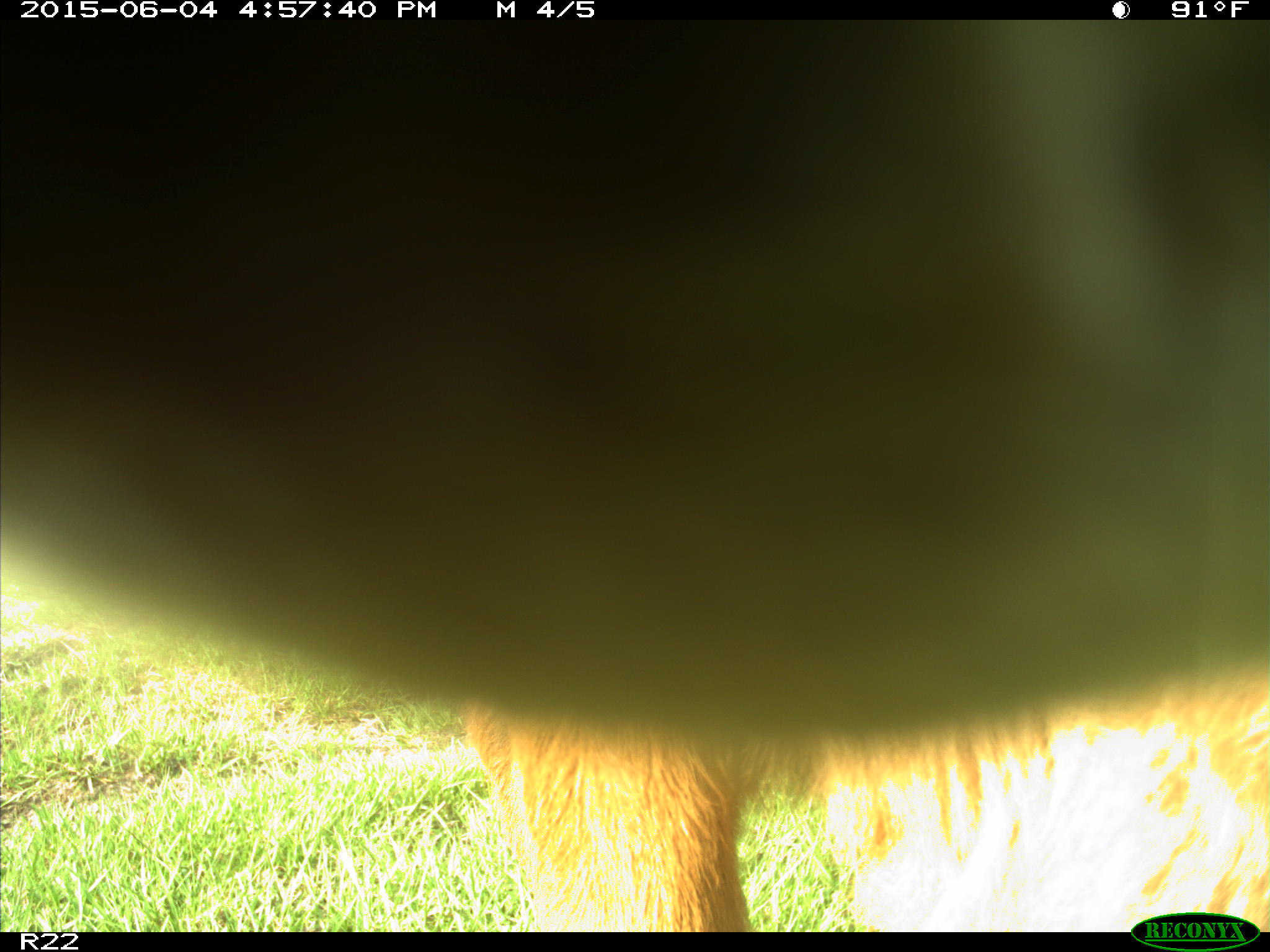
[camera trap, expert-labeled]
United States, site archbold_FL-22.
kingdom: Animalia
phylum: Chordata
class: Mammalia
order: Artiodactyla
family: Bovidae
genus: Bos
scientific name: Bos taurus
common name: domestic cow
Bos taurus (domestic cow).